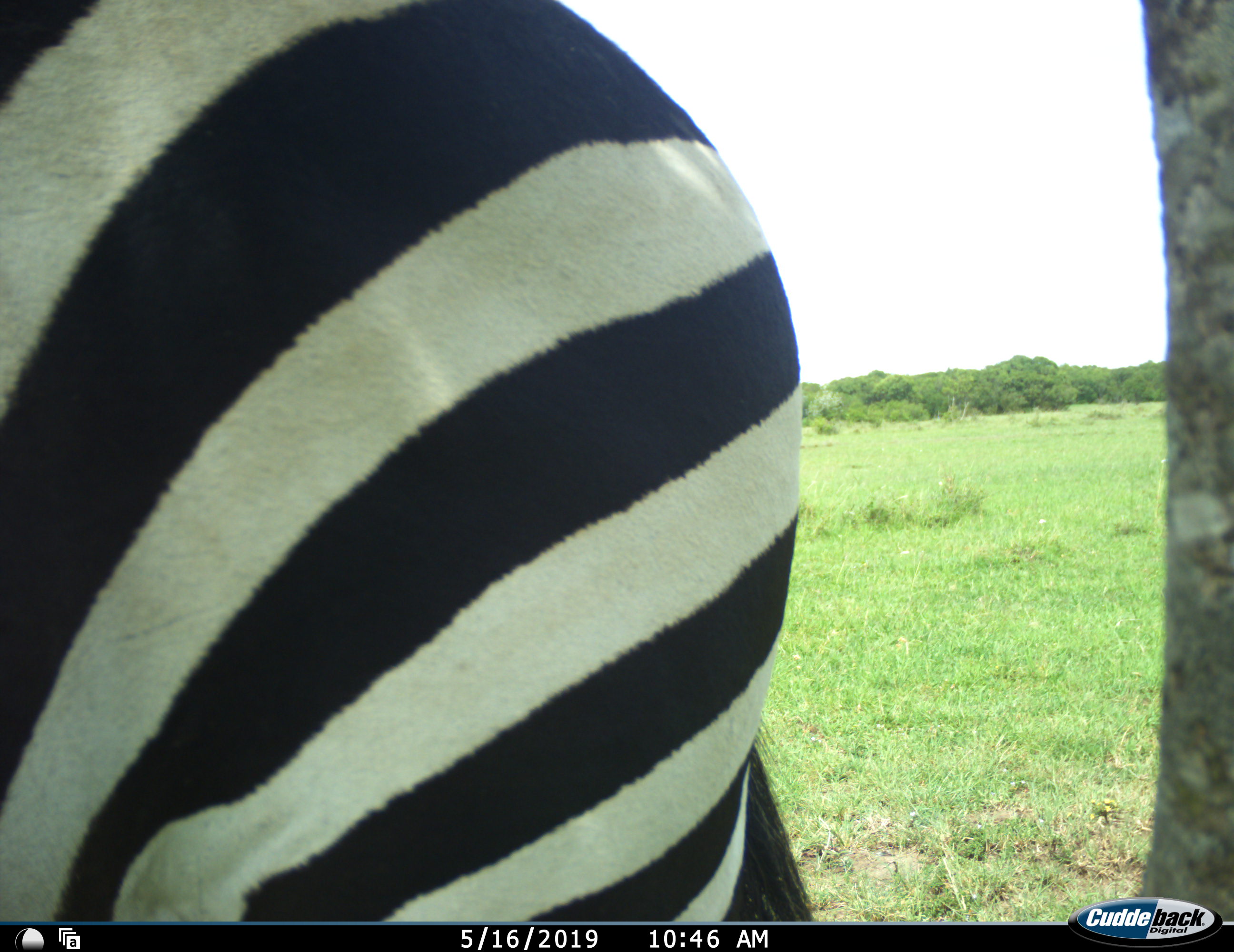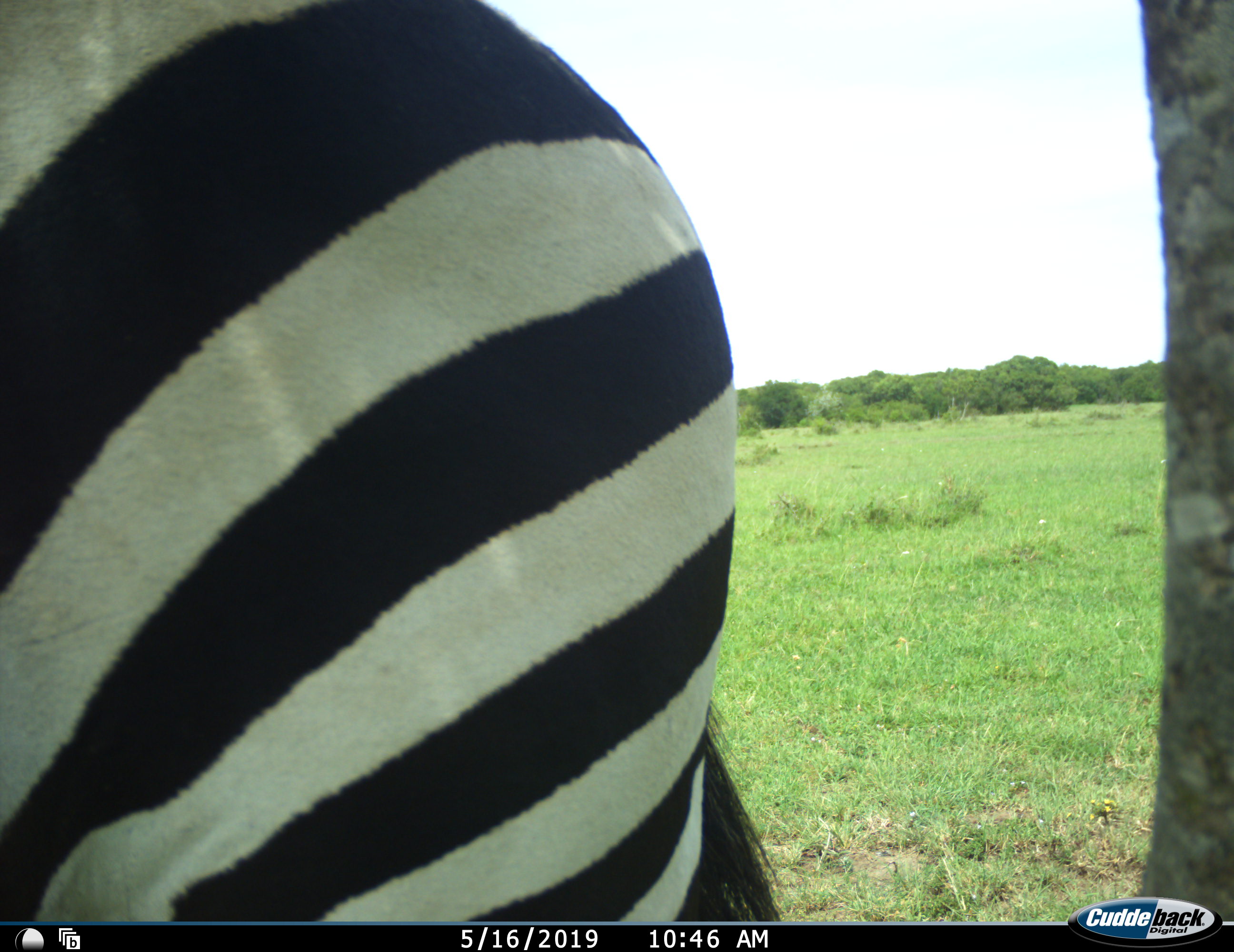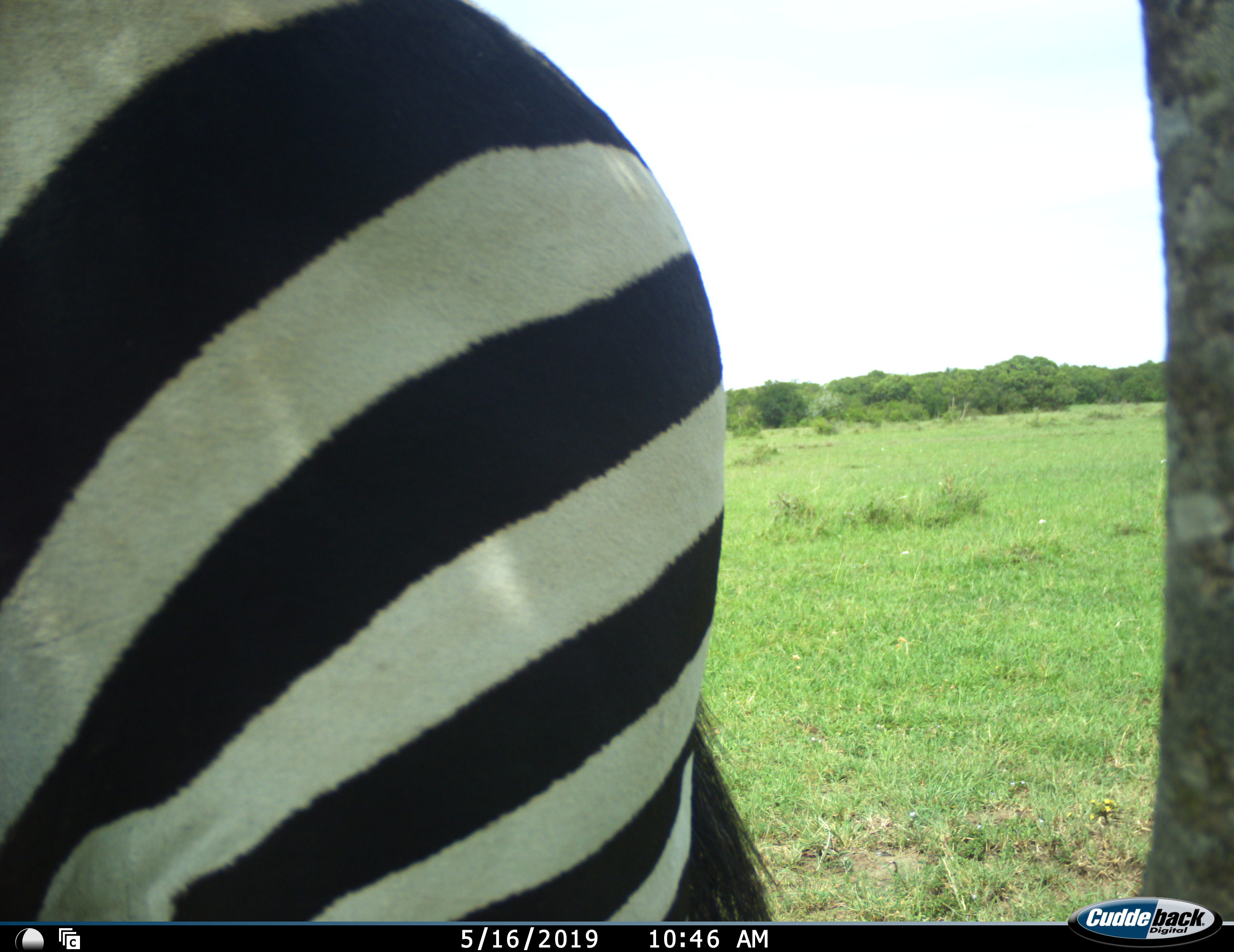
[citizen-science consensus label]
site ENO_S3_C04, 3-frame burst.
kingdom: Animalia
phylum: Chordata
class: Mammalia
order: Perissodactyla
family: Equidae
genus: Equus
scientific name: Equus quagga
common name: plains zebra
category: zebraplains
Zebraplains (plains zebra) (Equus quagga), count 1. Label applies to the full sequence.